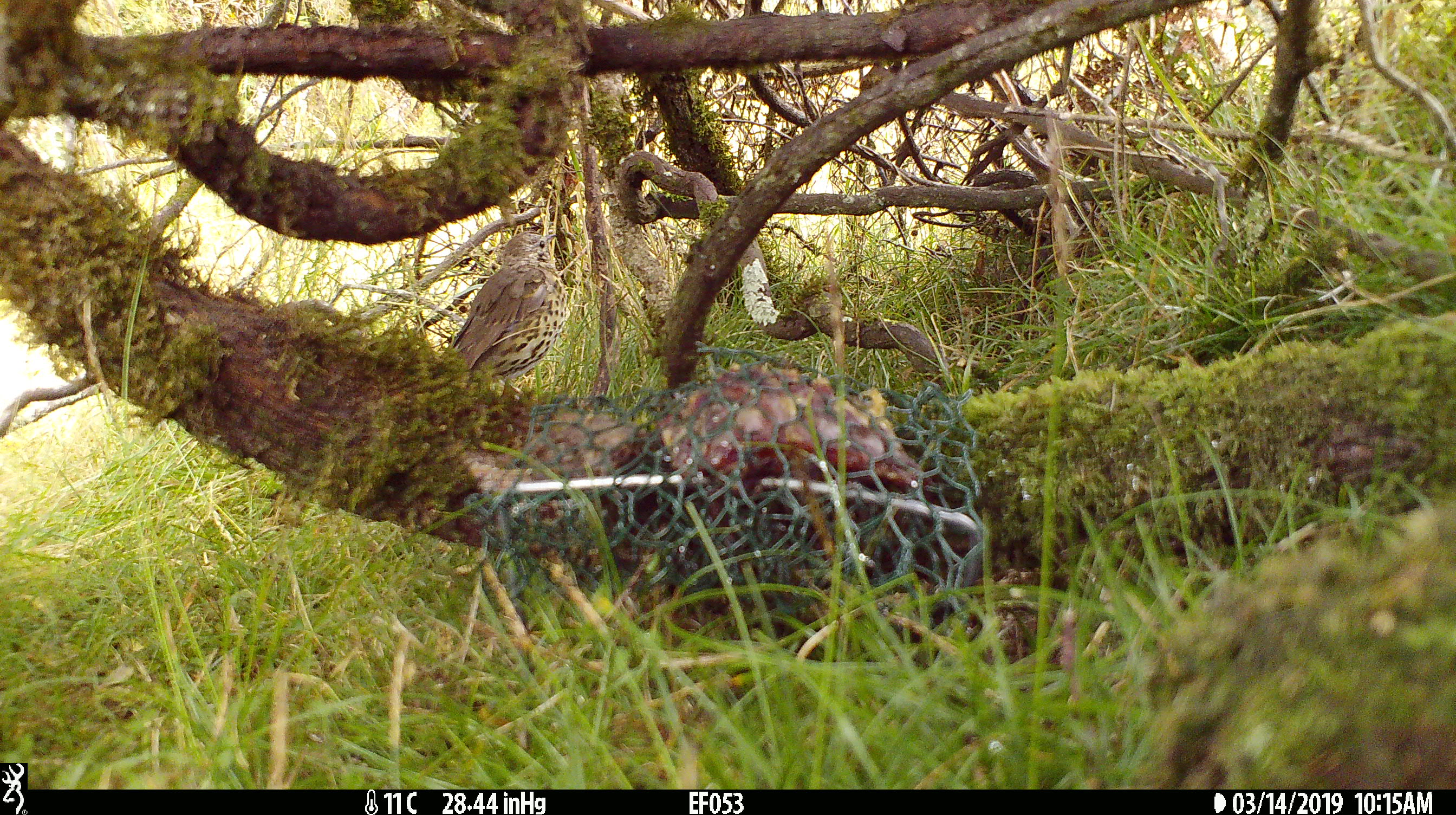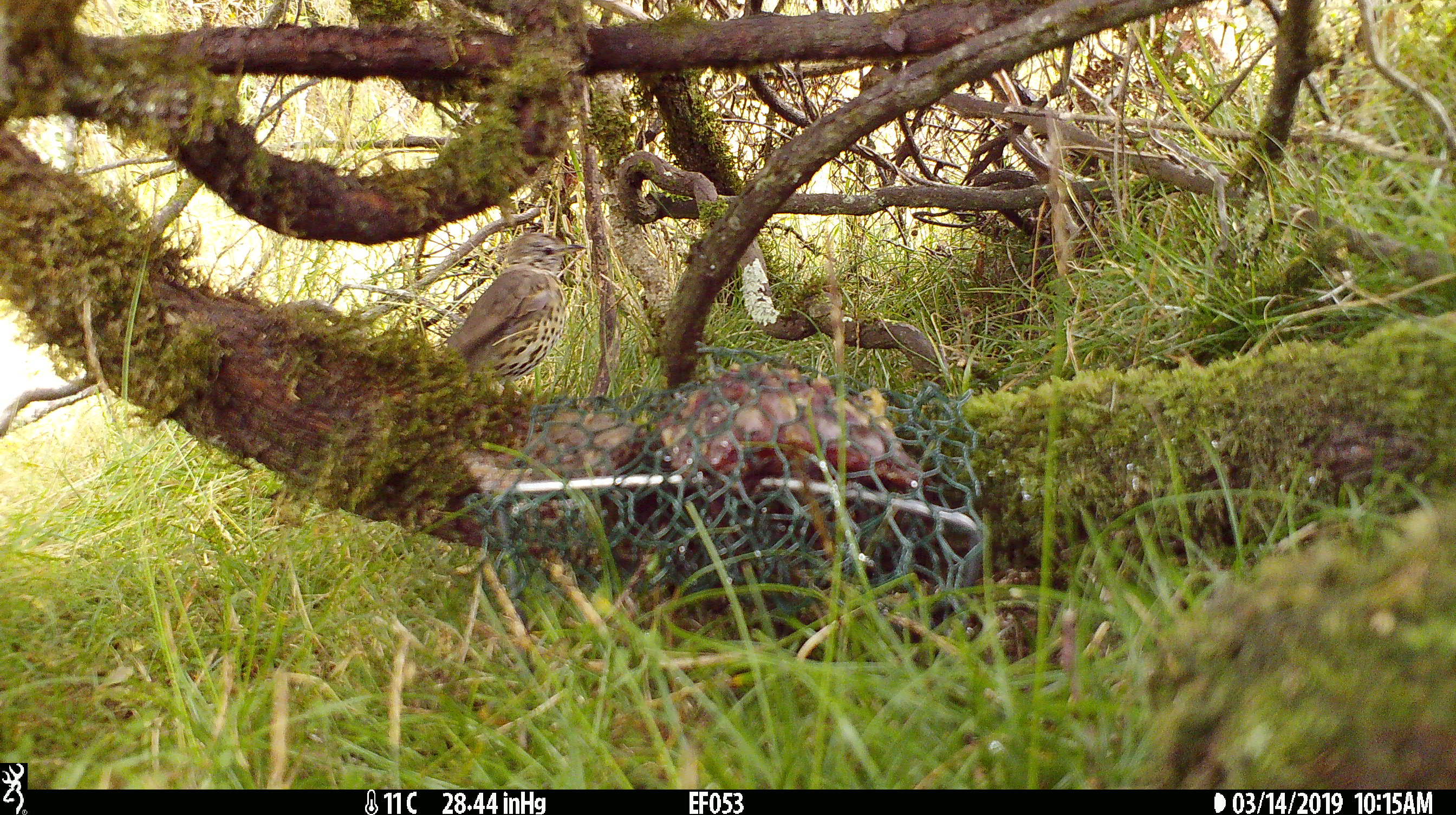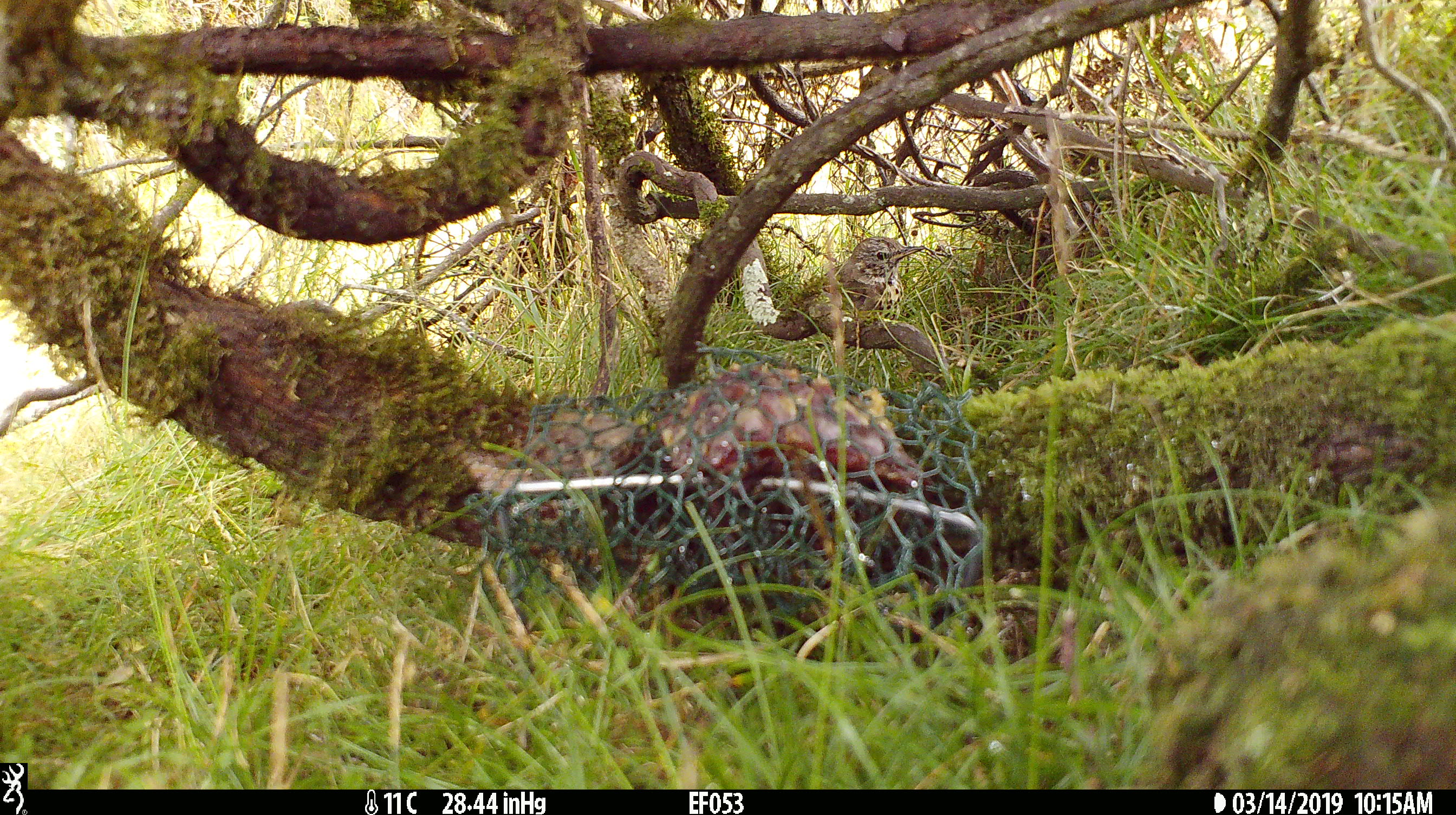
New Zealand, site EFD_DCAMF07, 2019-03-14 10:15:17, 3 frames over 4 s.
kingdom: Animalia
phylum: Chordata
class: Aves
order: Passeriformes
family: Turdidae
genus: Turdus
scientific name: Turdus philomelos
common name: song thrush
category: thrush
Thrush (song thrush) (Turdus philomelos).